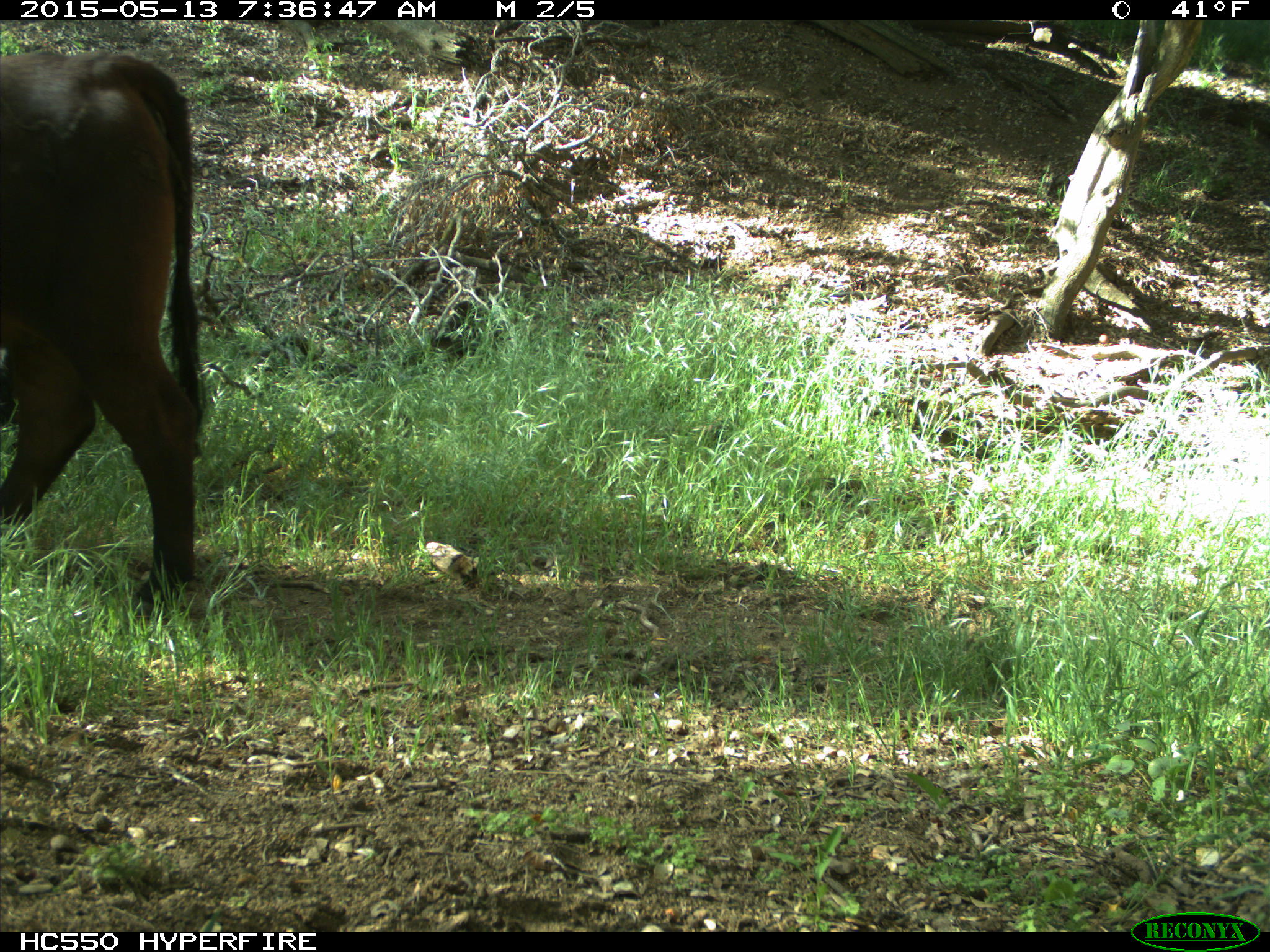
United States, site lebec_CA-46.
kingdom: Animalia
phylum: Chordata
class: Mammalia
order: Artiodactyla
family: Bovidae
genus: Bos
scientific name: Bos taurus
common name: domestic cow